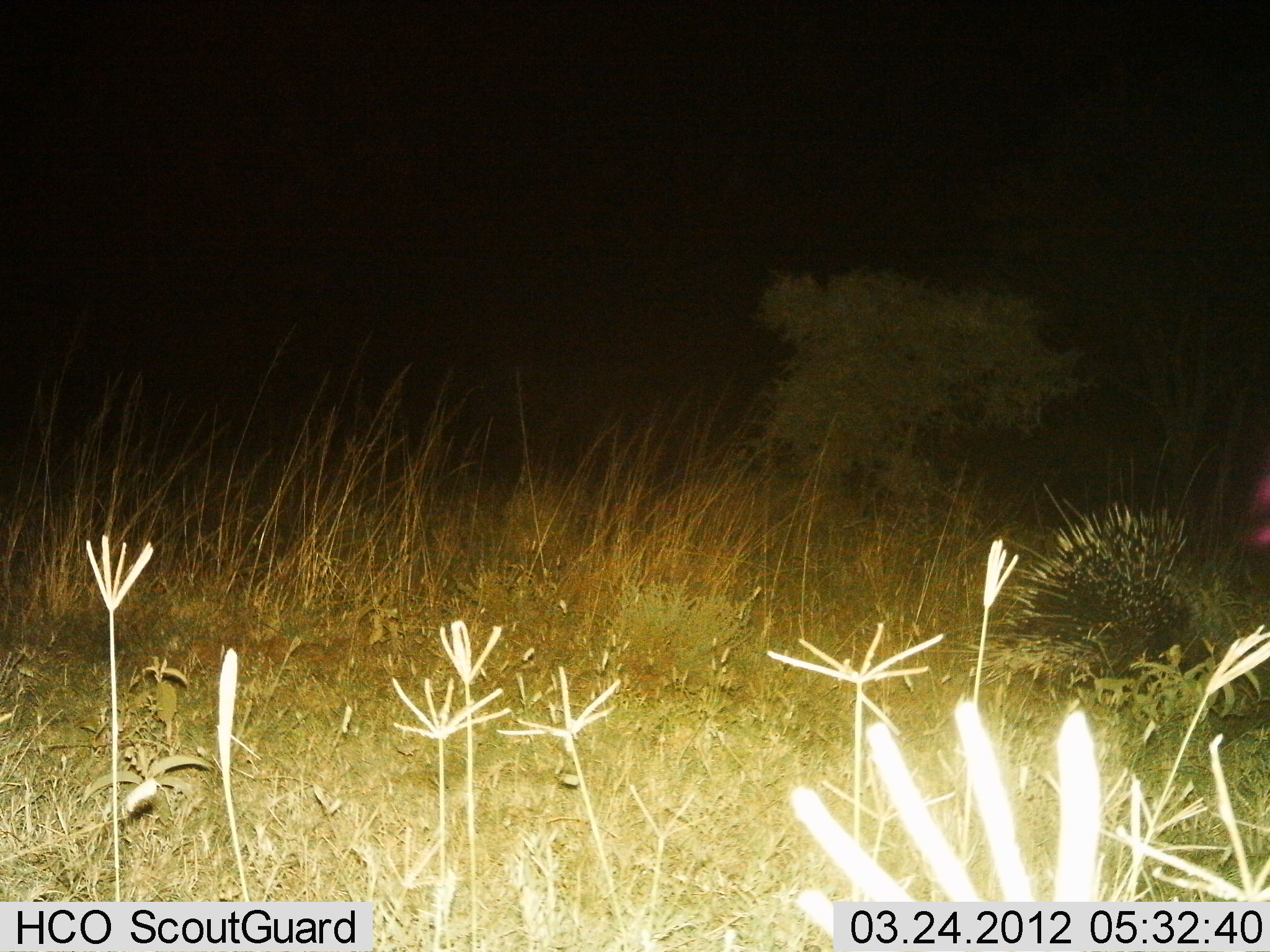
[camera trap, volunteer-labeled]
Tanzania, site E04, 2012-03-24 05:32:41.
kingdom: Animalia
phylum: Chordata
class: Mammalia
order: Rodentia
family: Hystricidae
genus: Hystrix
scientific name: Hystrix cristata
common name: crested porcupine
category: porcupine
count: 1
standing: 44%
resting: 0%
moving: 56%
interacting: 0%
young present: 0%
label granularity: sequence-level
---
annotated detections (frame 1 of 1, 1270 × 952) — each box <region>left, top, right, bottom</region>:
animal: <region>949, 488, 1253, 725</region>